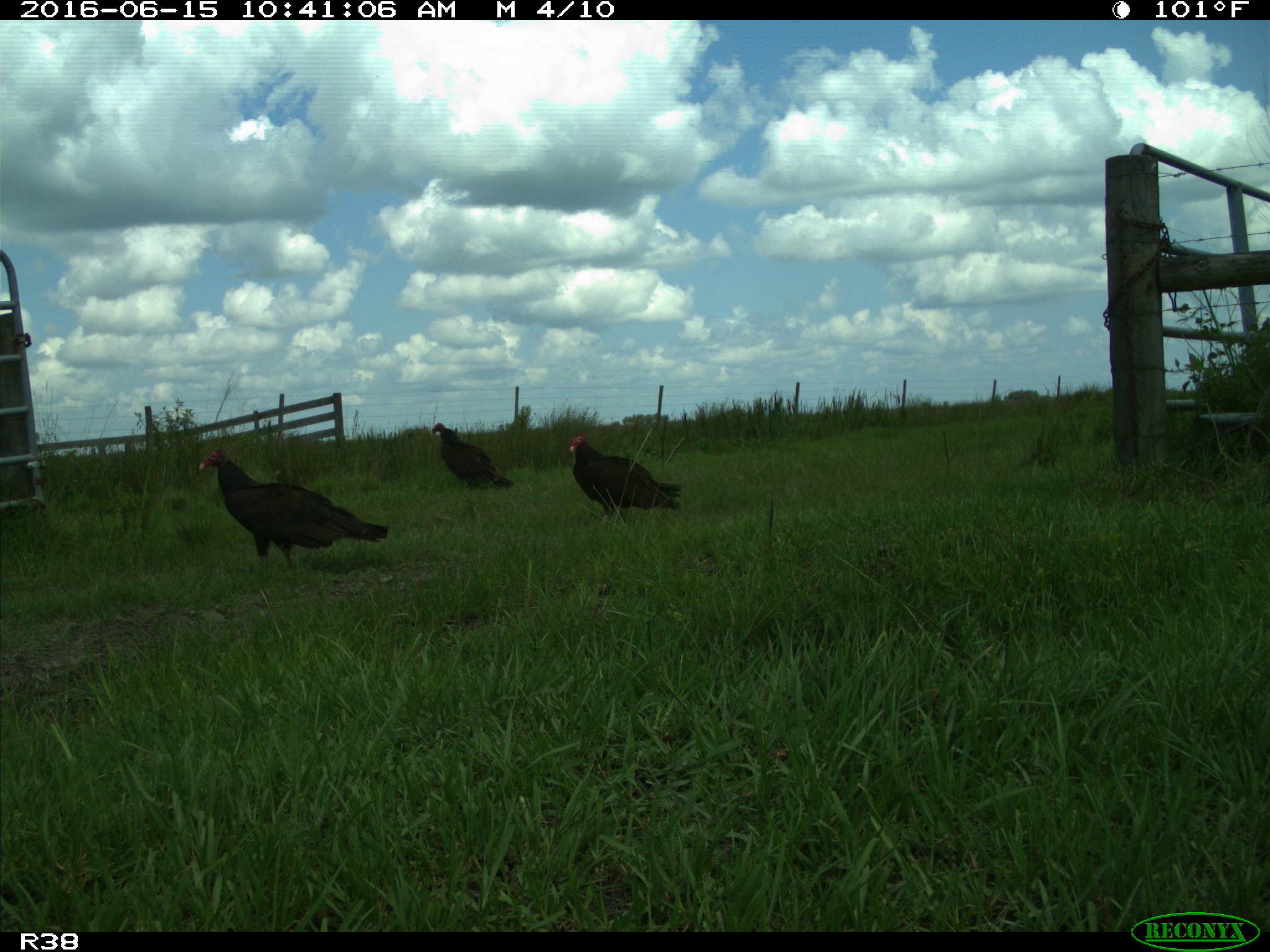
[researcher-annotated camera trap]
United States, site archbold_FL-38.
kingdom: Animalia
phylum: Chordata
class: Aves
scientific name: Aves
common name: birds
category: unidentified bird